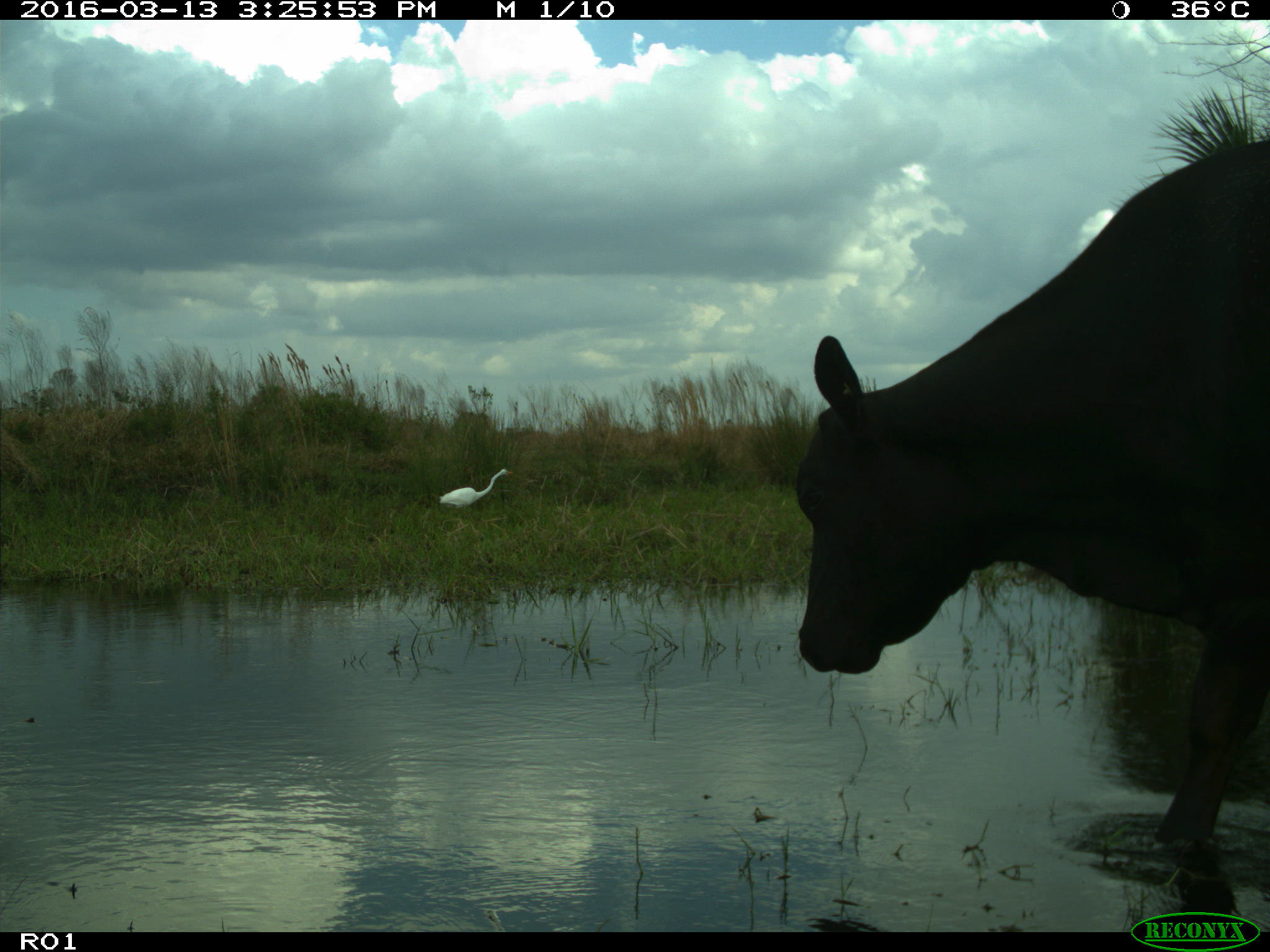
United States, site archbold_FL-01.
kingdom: Animalia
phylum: Chordata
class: Mammalia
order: Artiodactyla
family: Bovidae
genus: Bos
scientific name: Bos taurus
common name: domestic cow